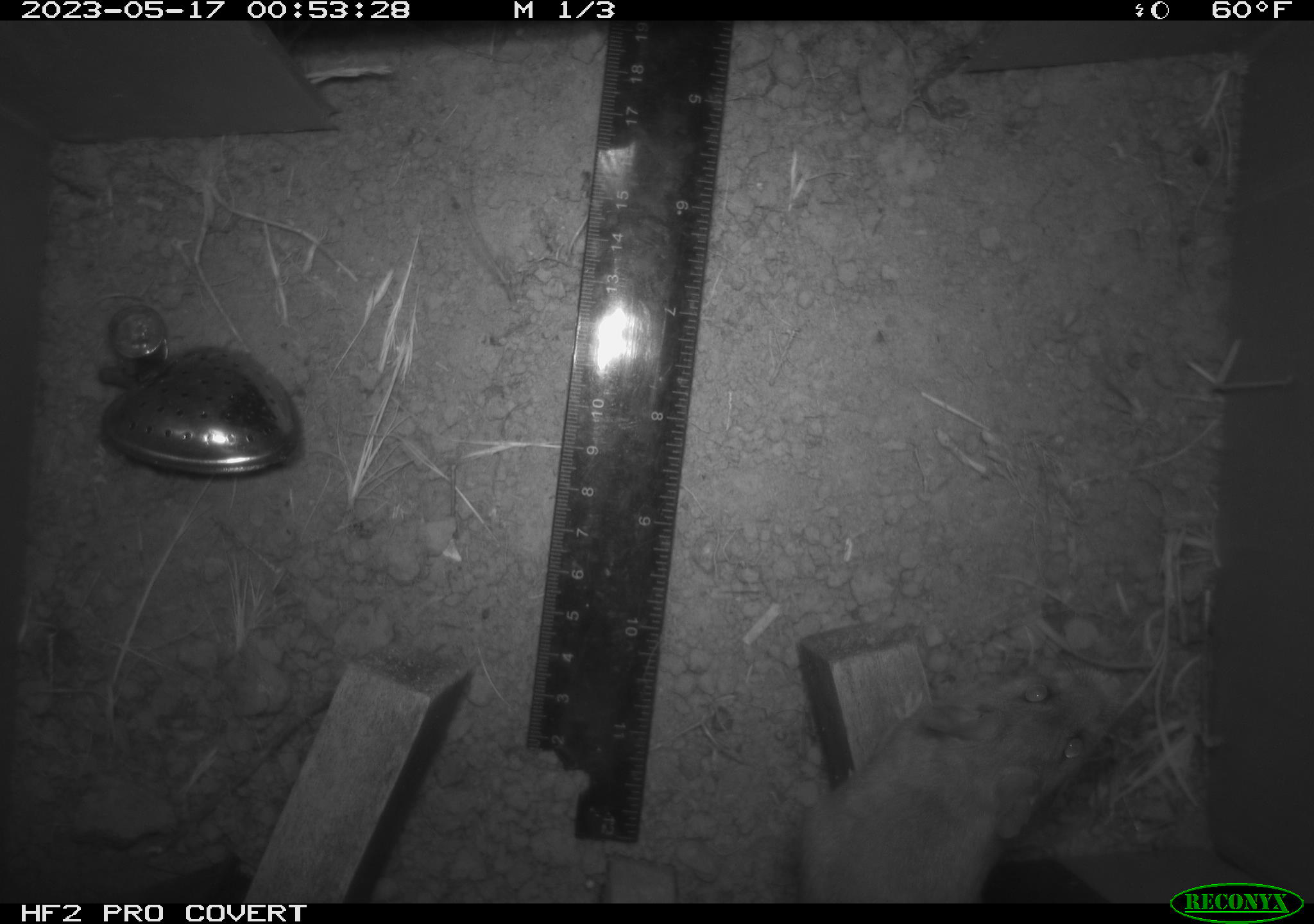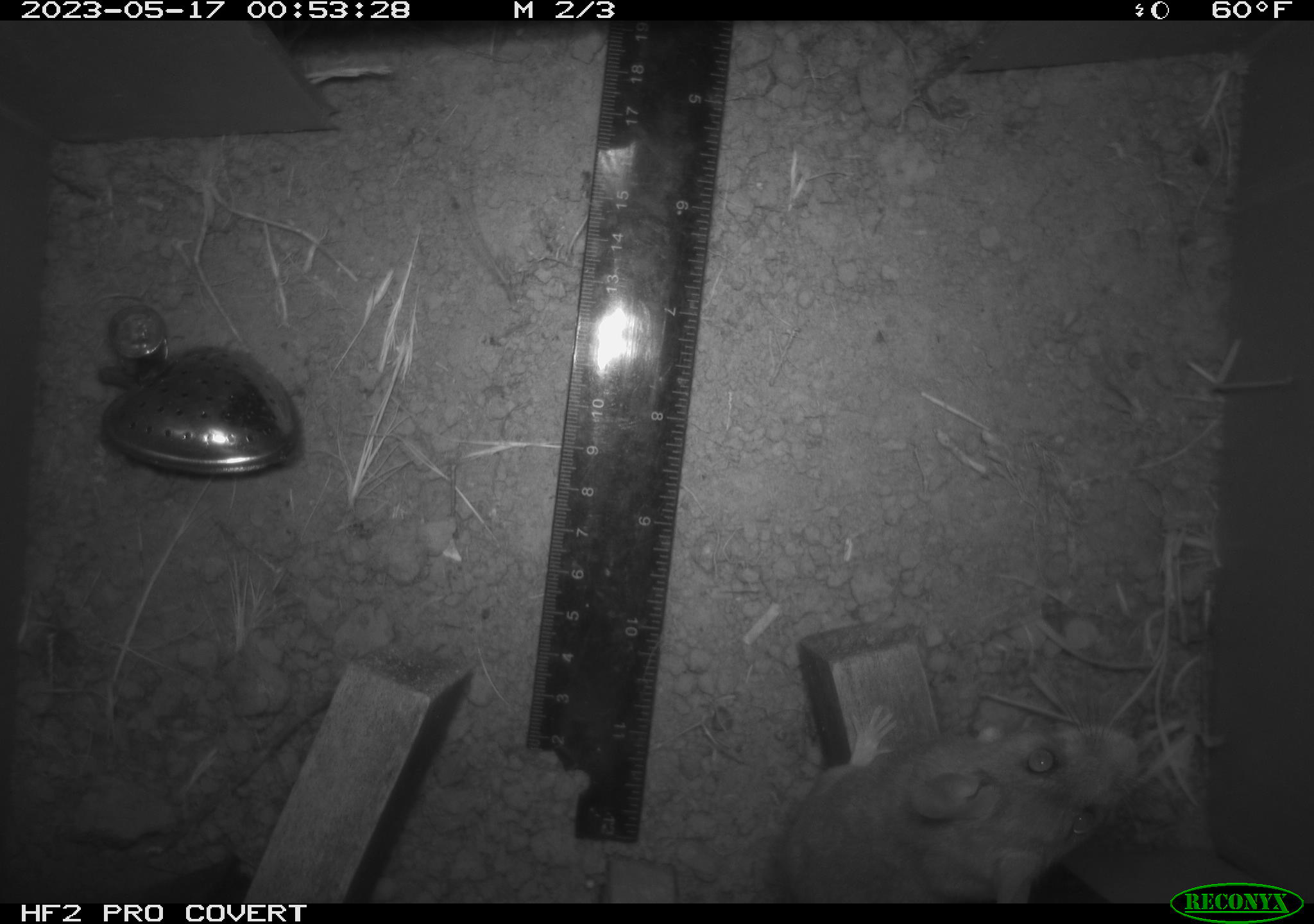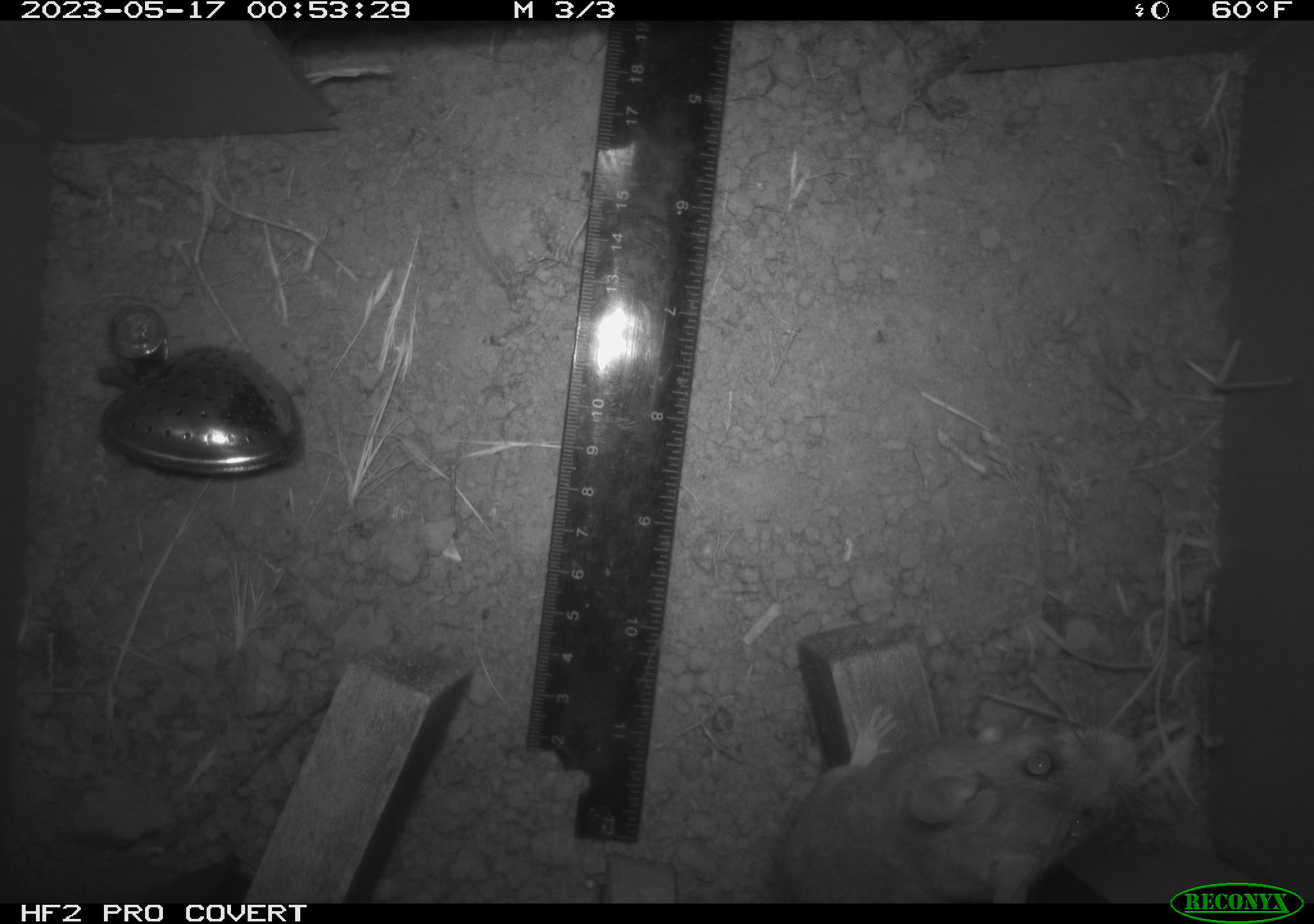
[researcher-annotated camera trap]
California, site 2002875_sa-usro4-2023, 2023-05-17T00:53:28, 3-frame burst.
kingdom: Animalia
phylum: Chordata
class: Mammalia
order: Rodentia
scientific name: Rodentia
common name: mouse species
Mouse species (Rodentia).